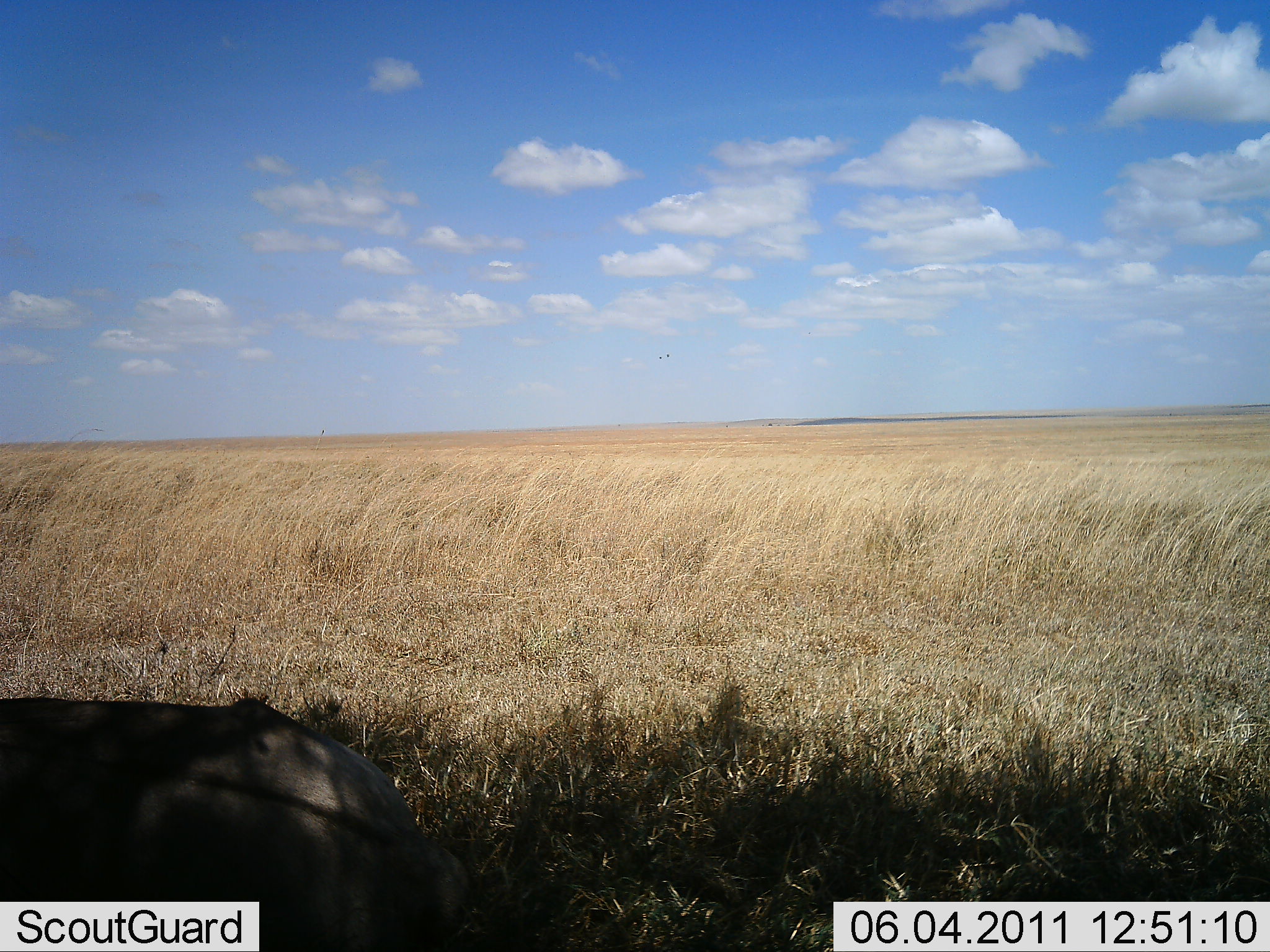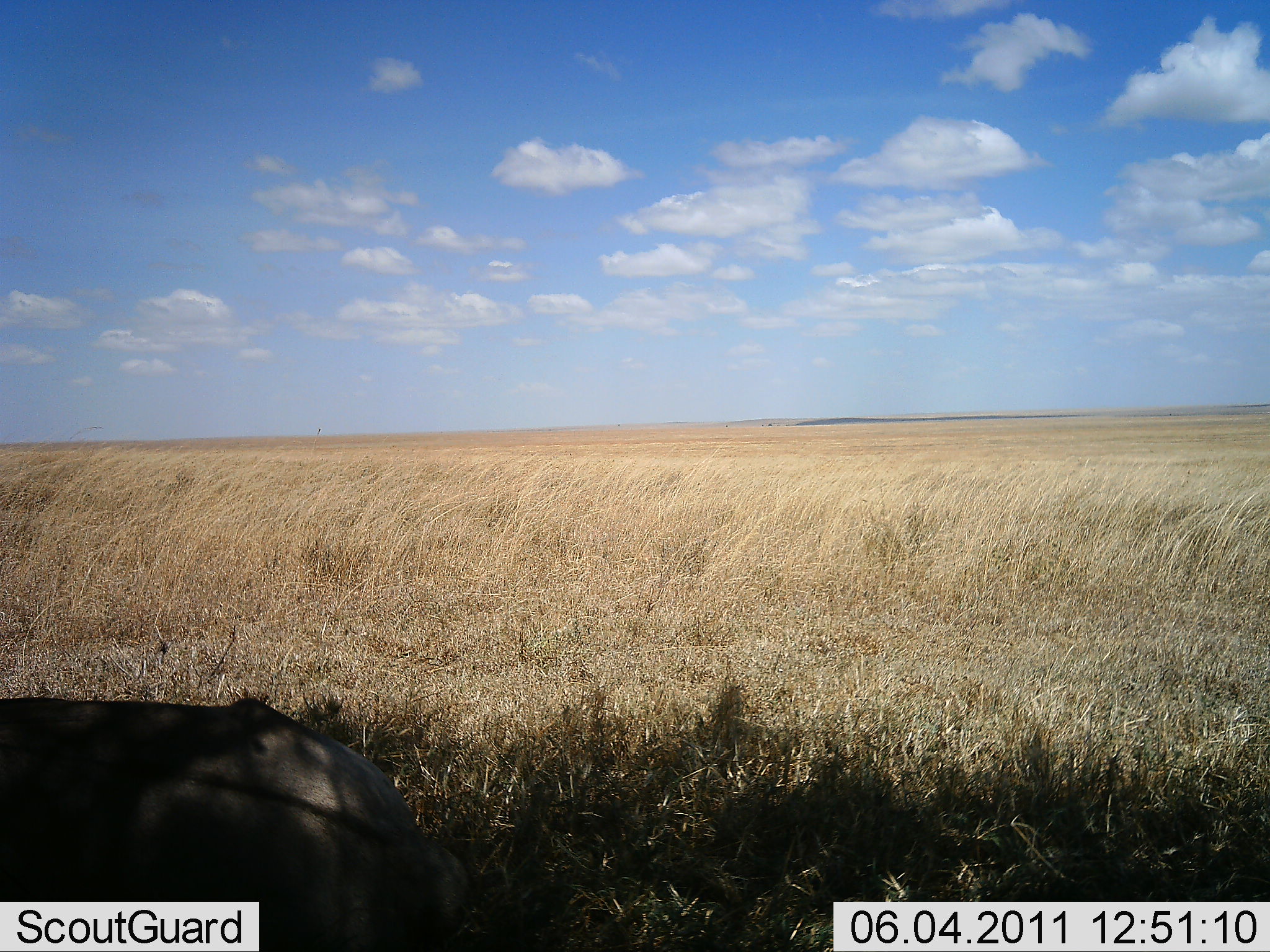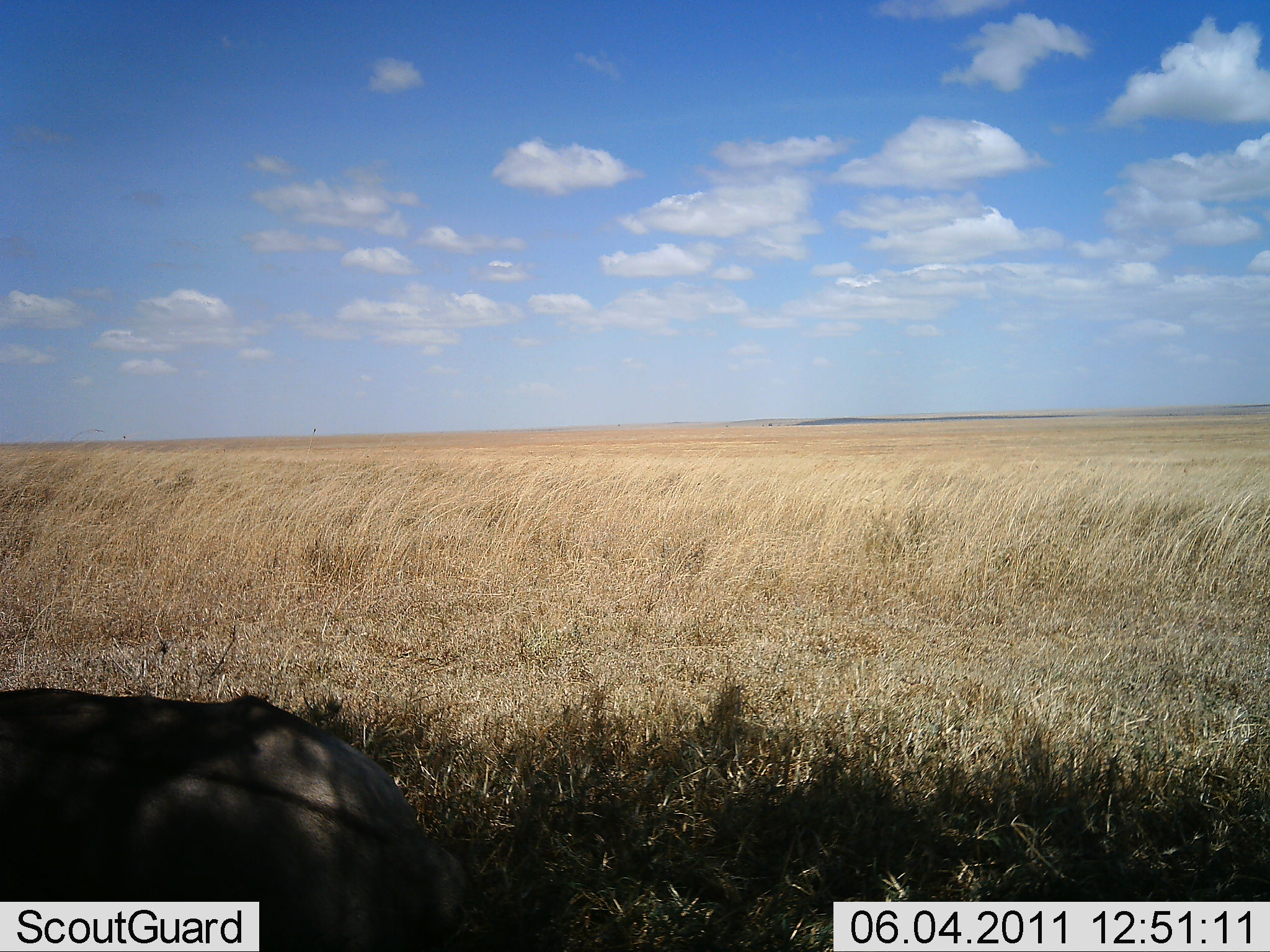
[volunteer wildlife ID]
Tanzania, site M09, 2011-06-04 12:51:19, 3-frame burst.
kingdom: Animalia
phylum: Chordata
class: Mammalia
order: Artiodactyla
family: Bovidae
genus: Connochaetes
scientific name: Connochaetes taurinus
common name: blue wildebeest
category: wildebeest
Wildebeest (blue wildebeest) (Connochaetes taurinus), count 1. Behavior (volunteer vote fractions): standing 0%, resting 67%, moving 33%, interacting 0%. Young present (vote fraction): 0%. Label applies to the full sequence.